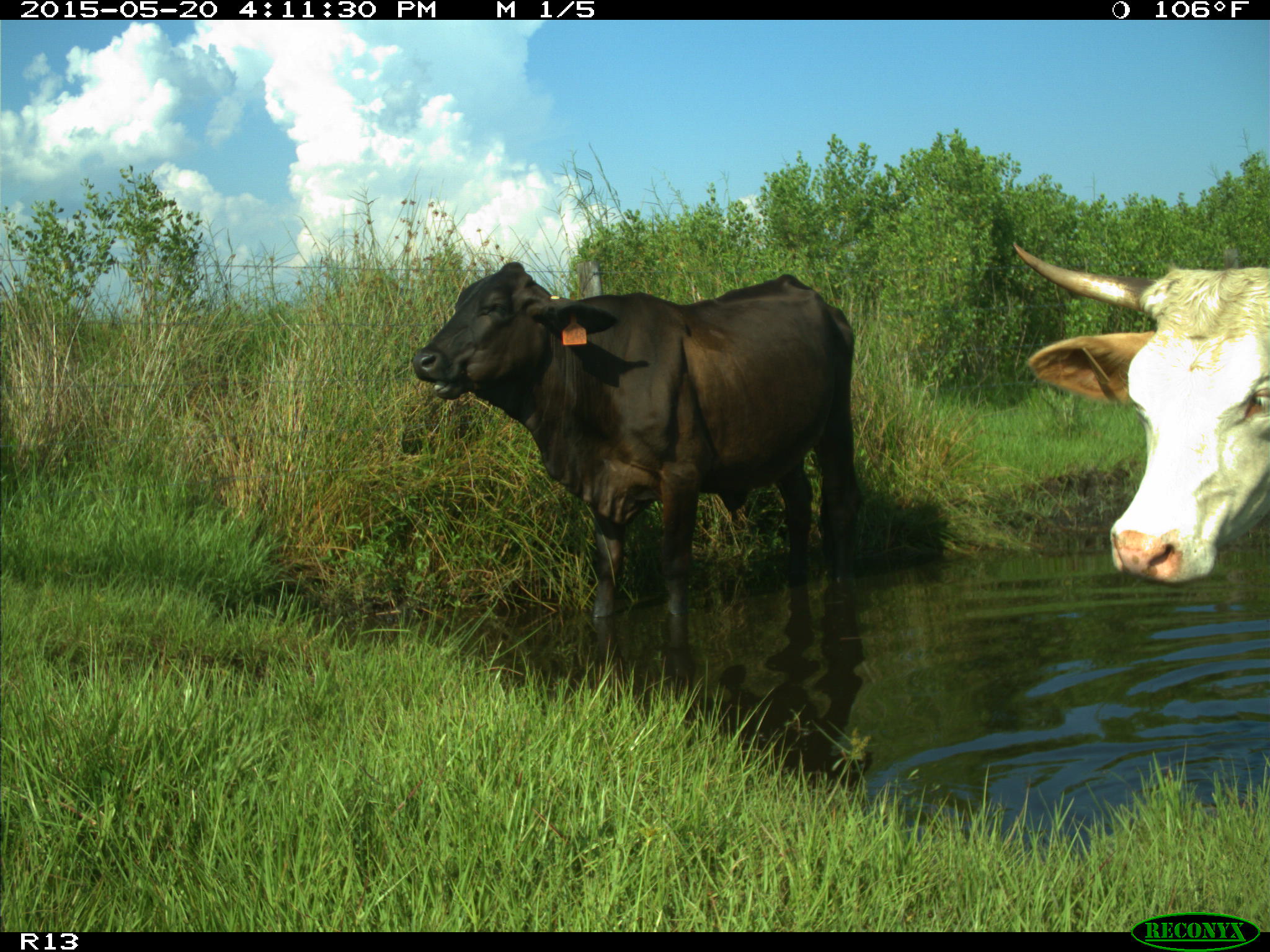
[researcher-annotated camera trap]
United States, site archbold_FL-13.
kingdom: Animalia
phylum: Chordata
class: Mammalia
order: Artiodactyla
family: Bovidae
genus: Bos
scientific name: Bos taurus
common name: domestic cow